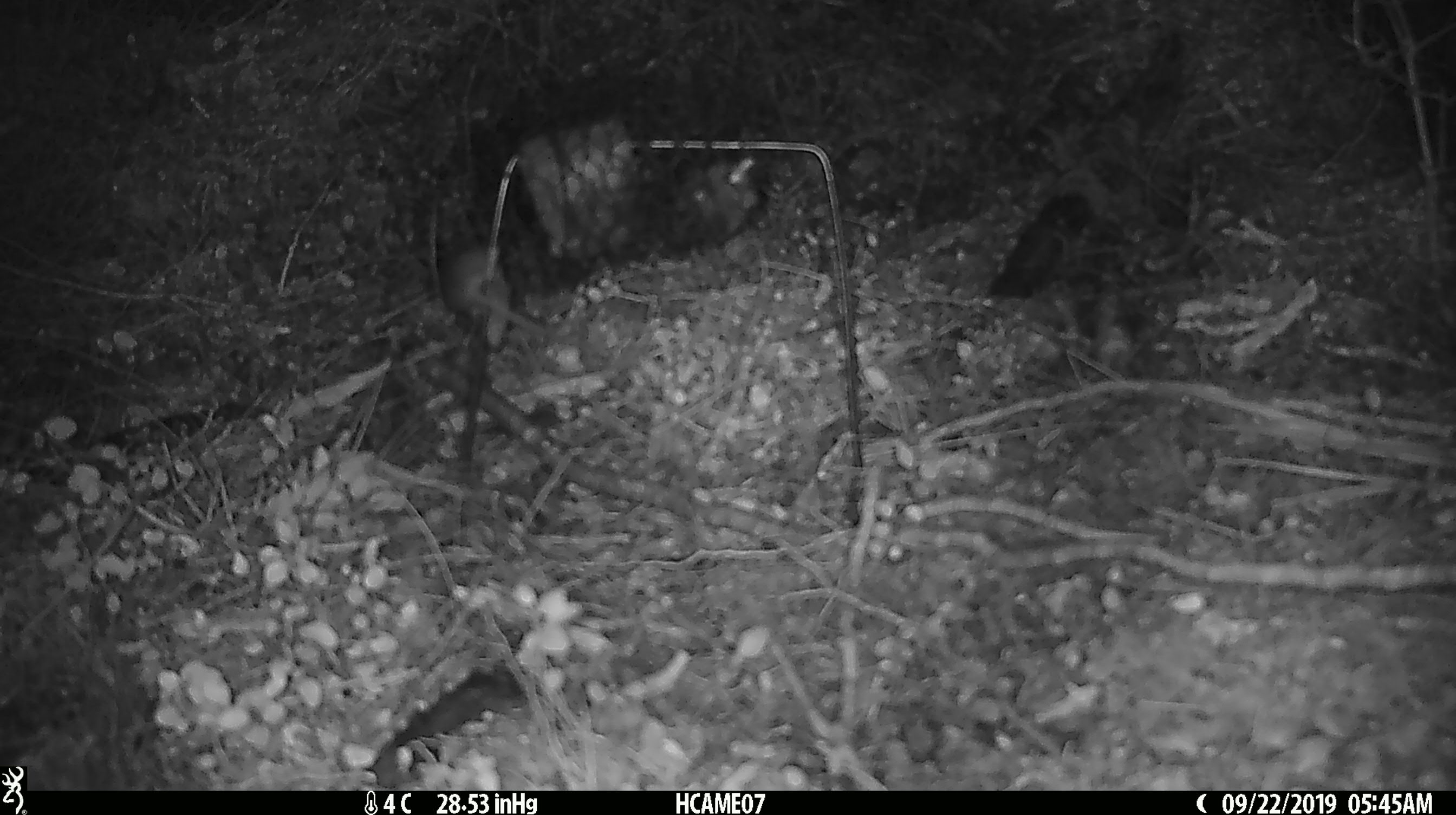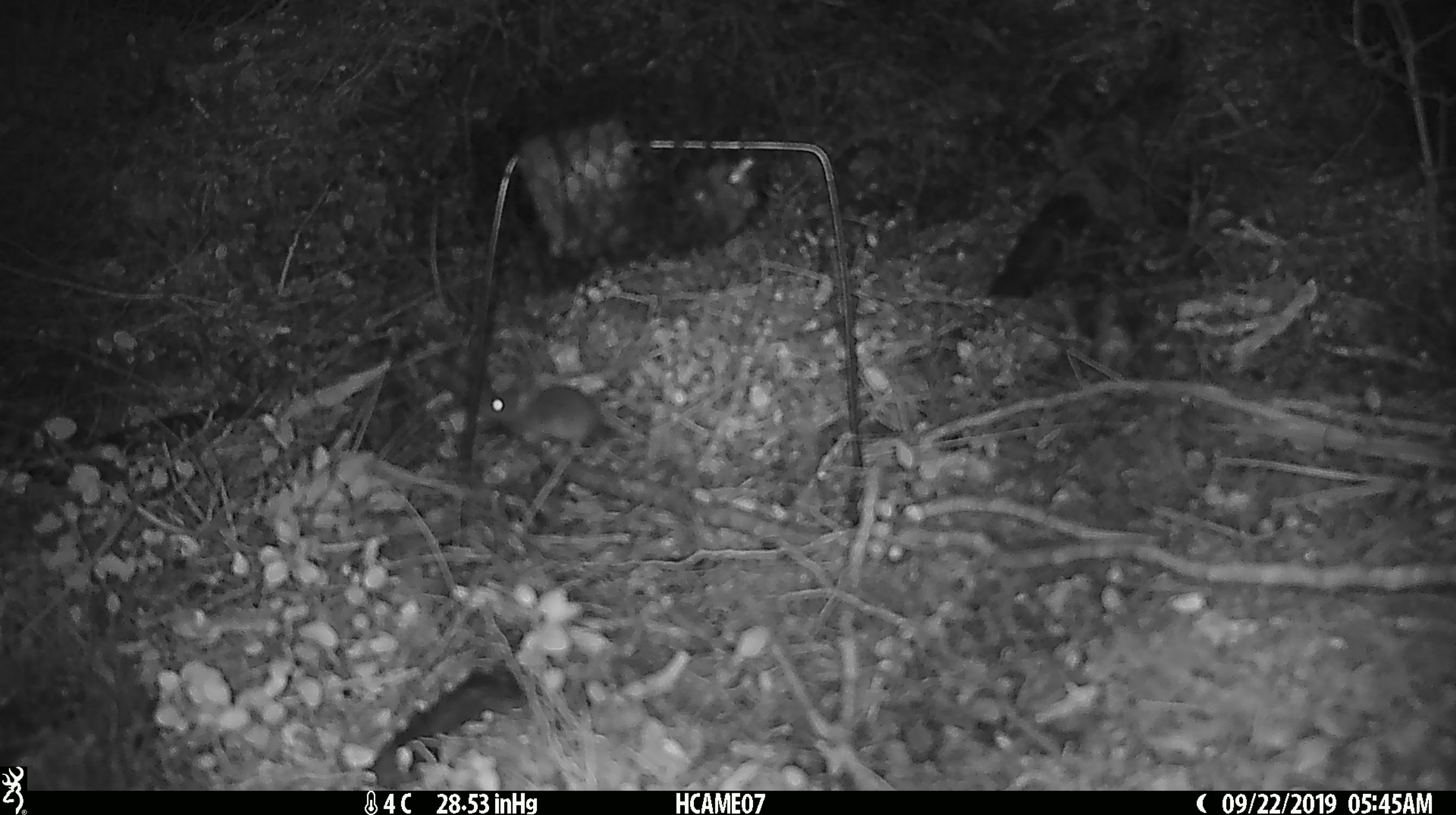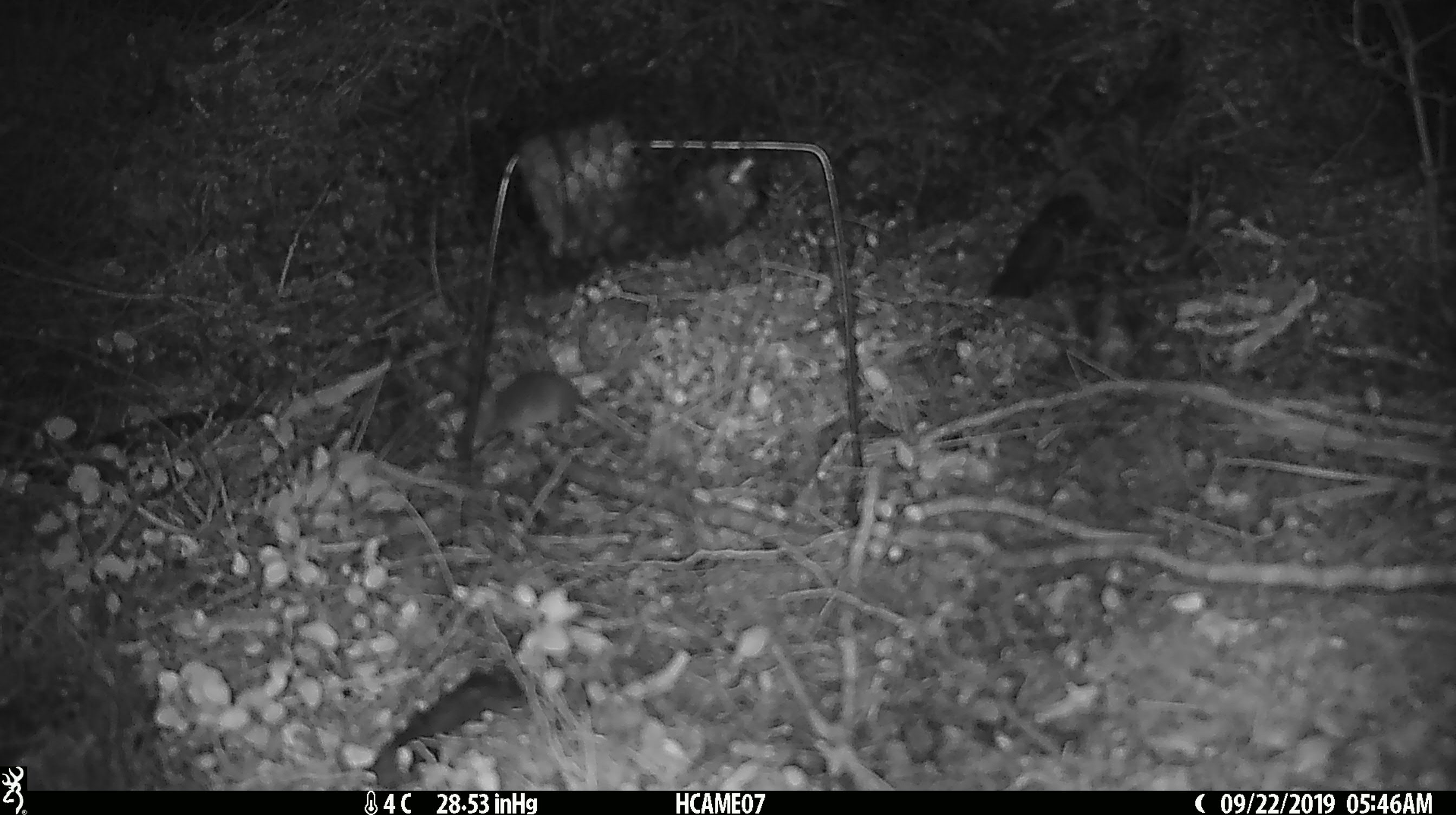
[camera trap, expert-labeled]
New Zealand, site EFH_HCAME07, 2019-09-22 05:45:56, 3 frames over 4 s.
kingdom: Animalia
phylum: Chordata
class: Mammalia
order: Rodentia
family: Muridae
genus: Mus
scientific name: Mus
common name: mouse